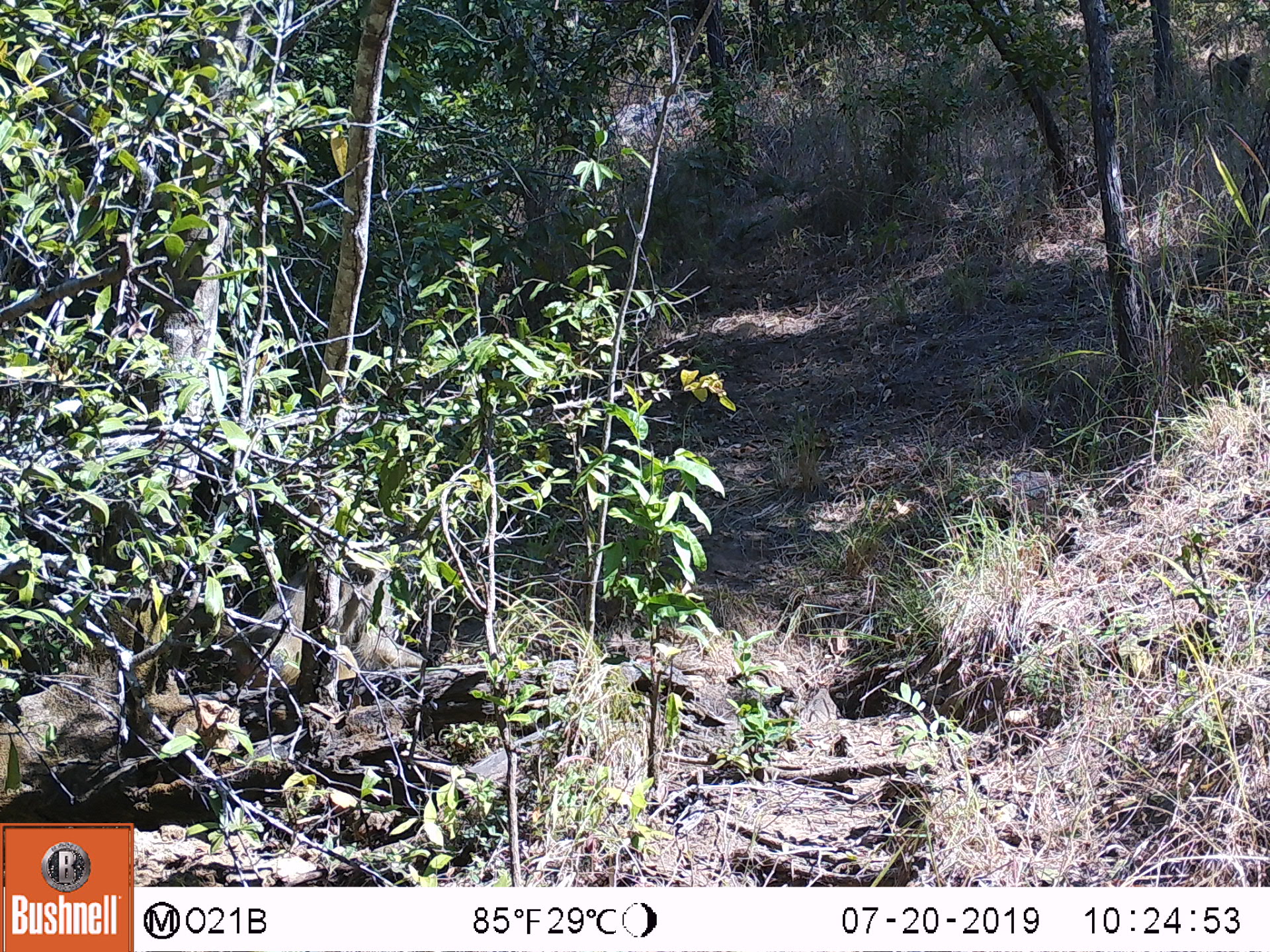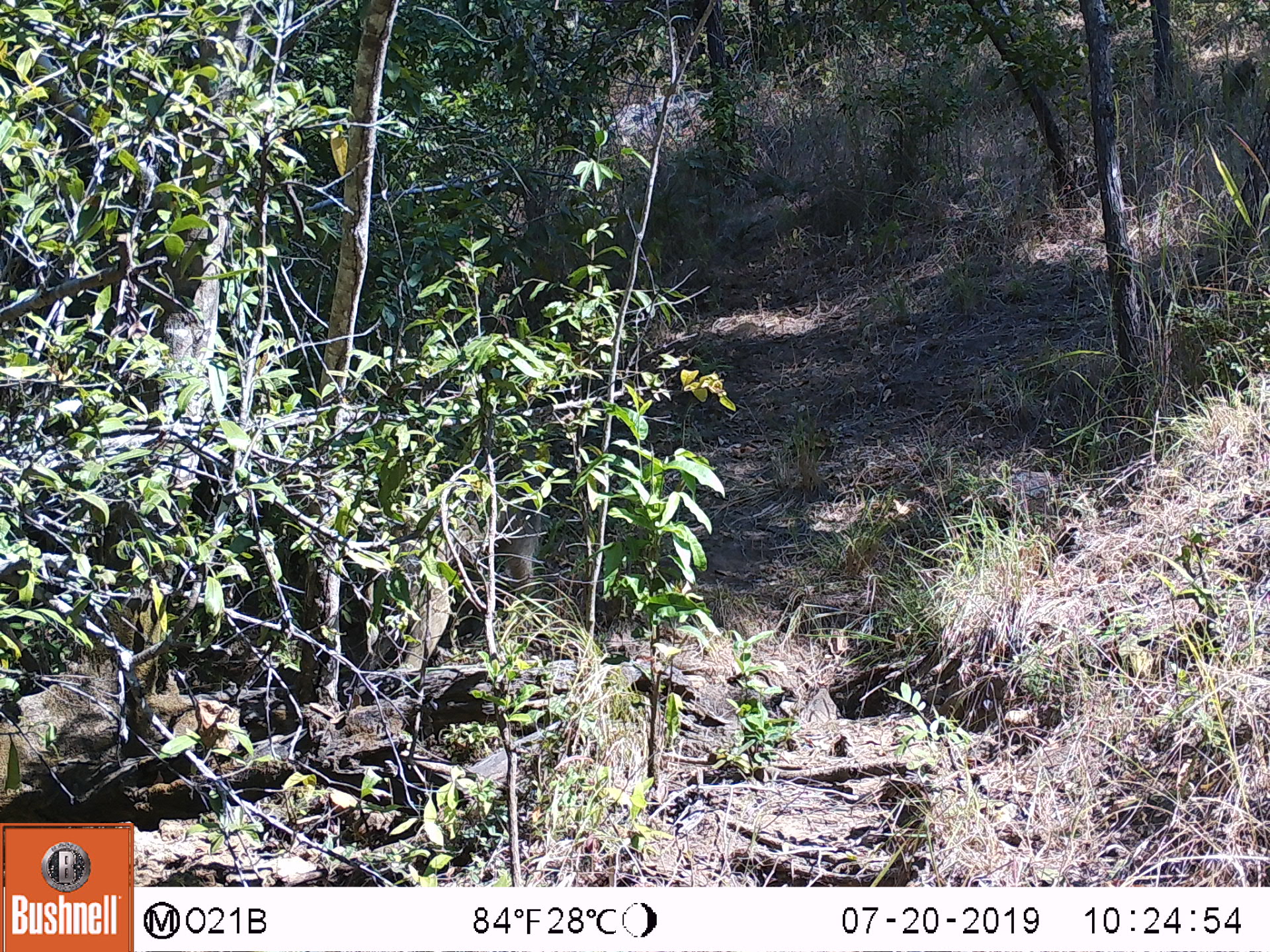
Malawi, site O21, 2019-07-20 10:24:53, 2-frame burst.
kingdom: Animalia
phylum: Chordata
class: Mammalia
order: Primates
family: Cercopithecidae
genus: Papio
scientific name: Papio cynocephalus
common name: yellow baboon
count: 1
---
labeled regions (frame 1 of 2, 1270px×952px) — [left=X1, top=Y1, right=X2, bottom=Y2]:
yellow baboon: [left=203, top=510, right=423, bottom=700]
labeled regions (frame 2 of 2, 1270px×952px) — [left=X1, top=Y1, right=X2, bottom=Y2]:
yellow baboon: [left=336, top=414, right=556, bottom=679]